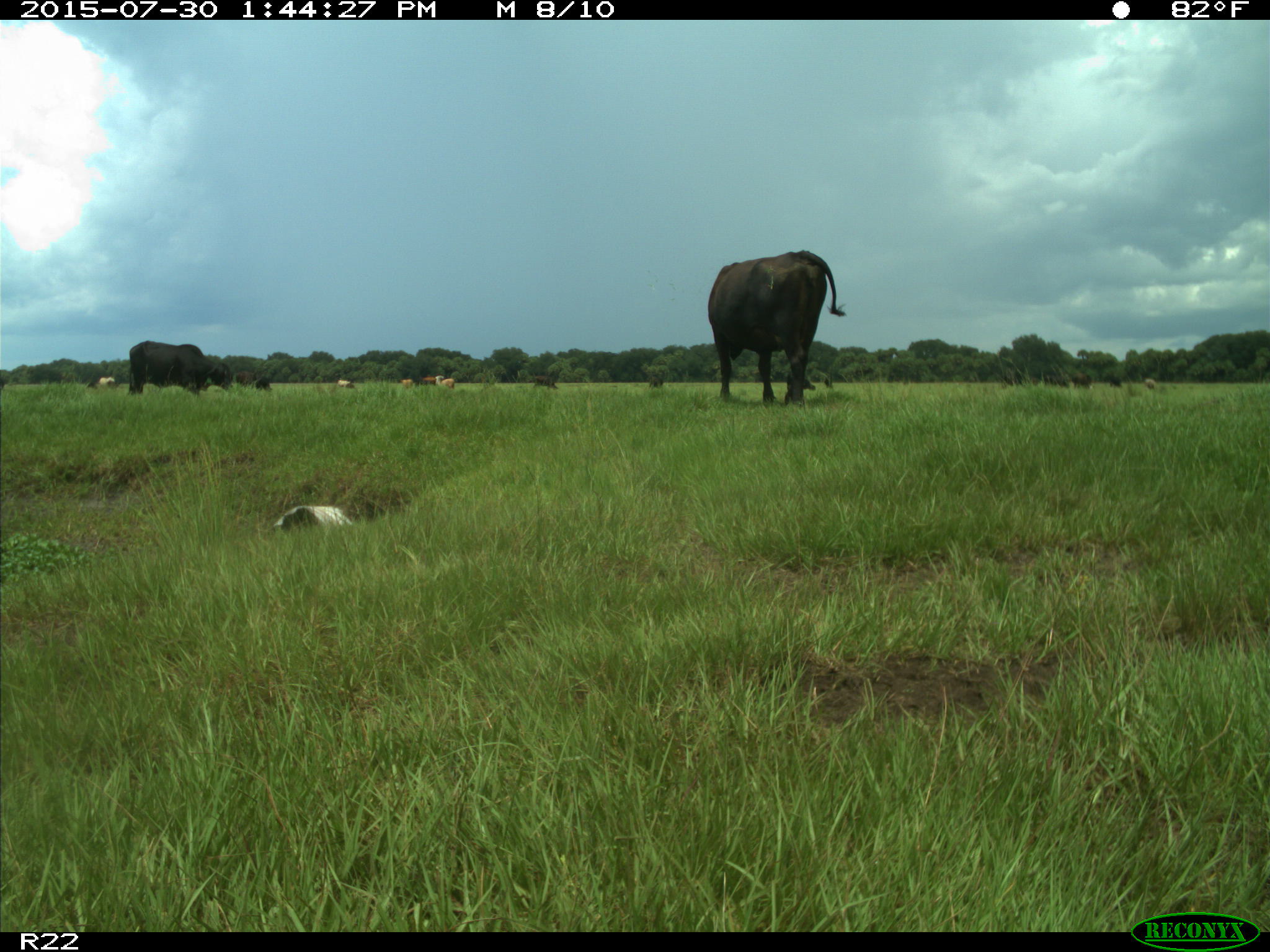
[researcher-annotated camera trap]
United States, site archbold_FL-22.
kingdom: Animalia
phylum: Chordata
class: Mammalia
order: Artiodactyla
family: Bovidae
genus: Bos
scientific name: Bos taurus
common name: domestic cow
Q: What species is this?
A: Bos taurus (domestic cow).